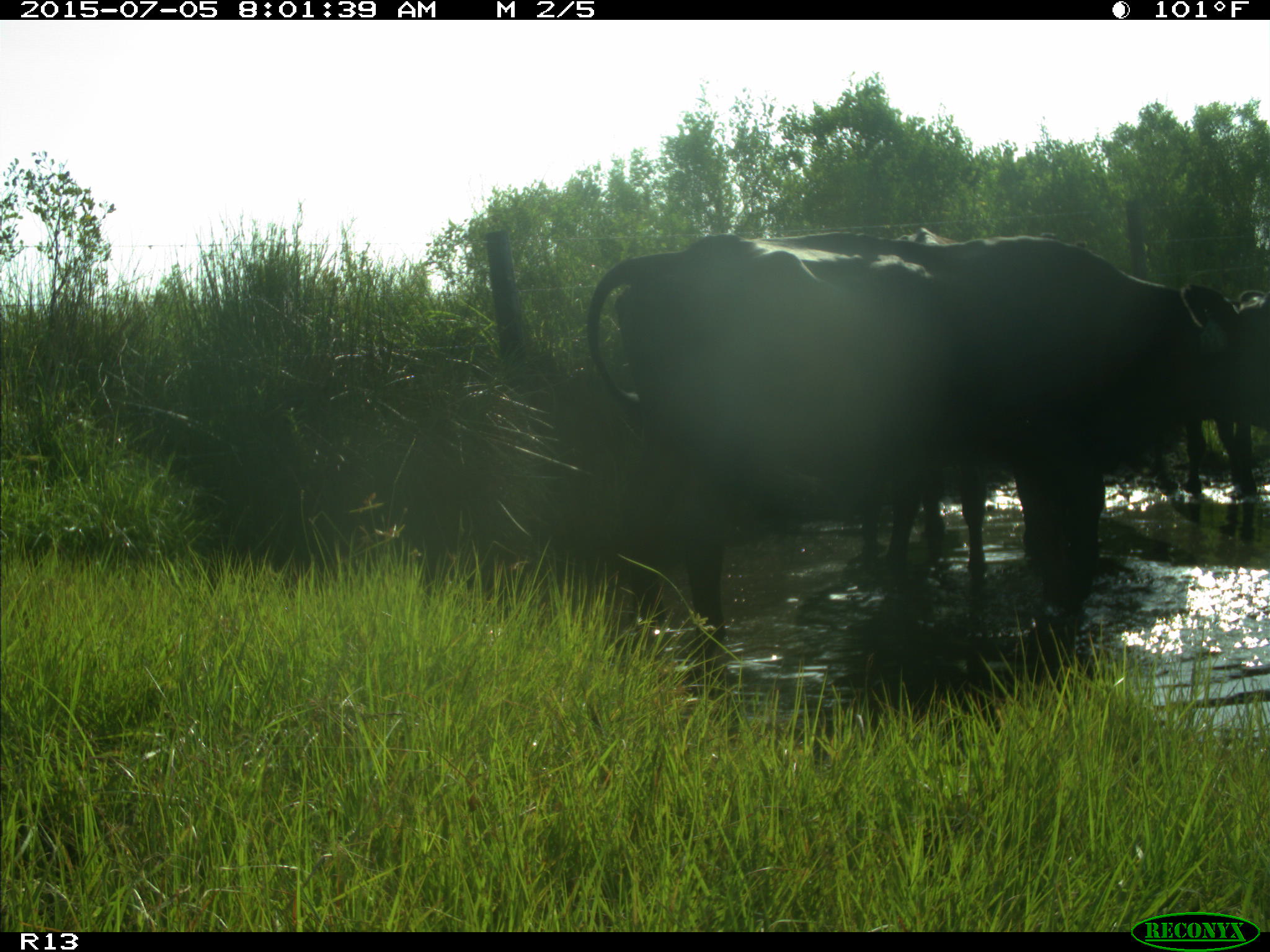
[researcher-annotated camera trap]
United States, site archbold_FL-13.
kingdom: Animalia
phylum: Chordata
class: Mammalia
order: Artiodactyla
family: Bovidae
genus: Bos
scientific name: Bos taurus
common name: domestic cow